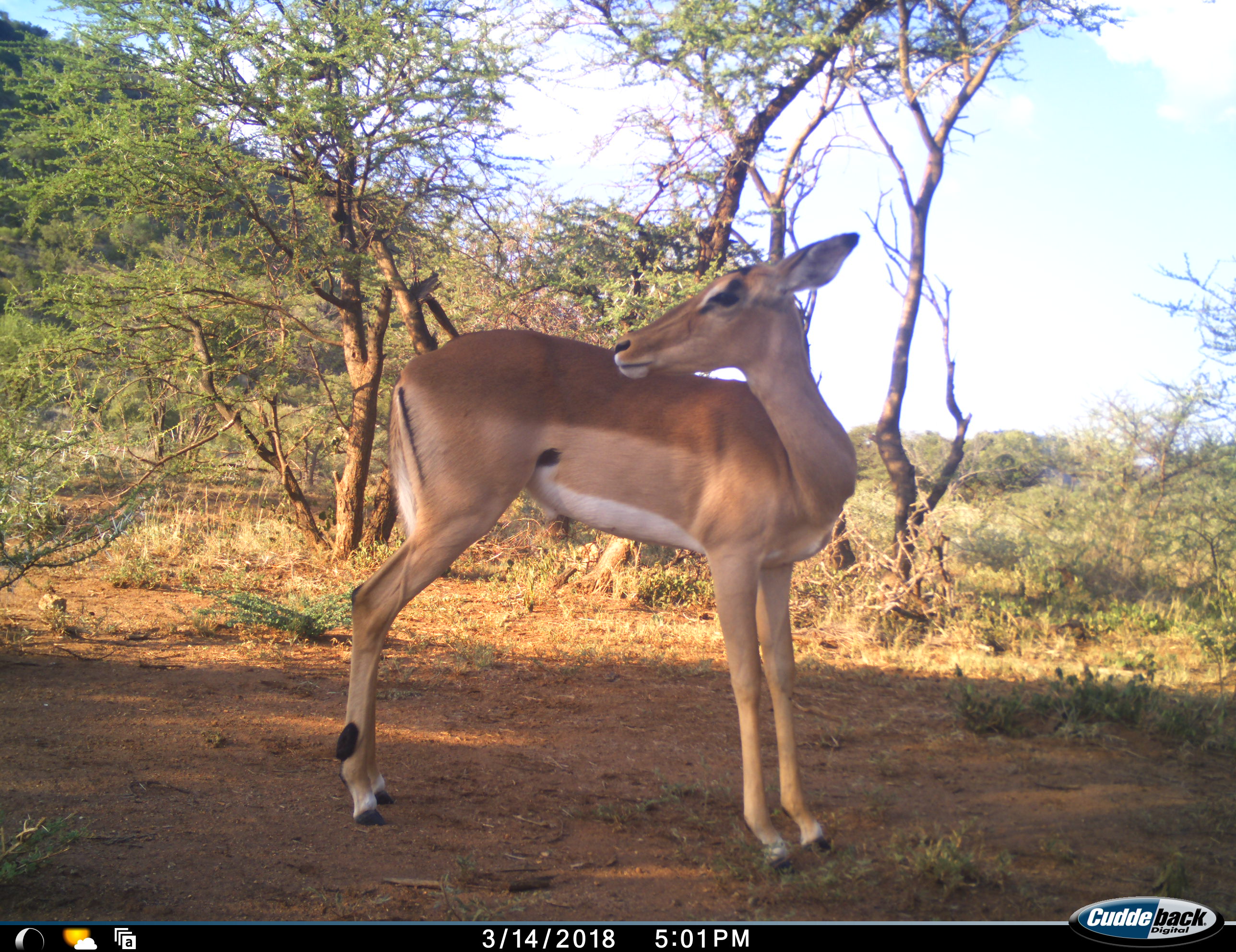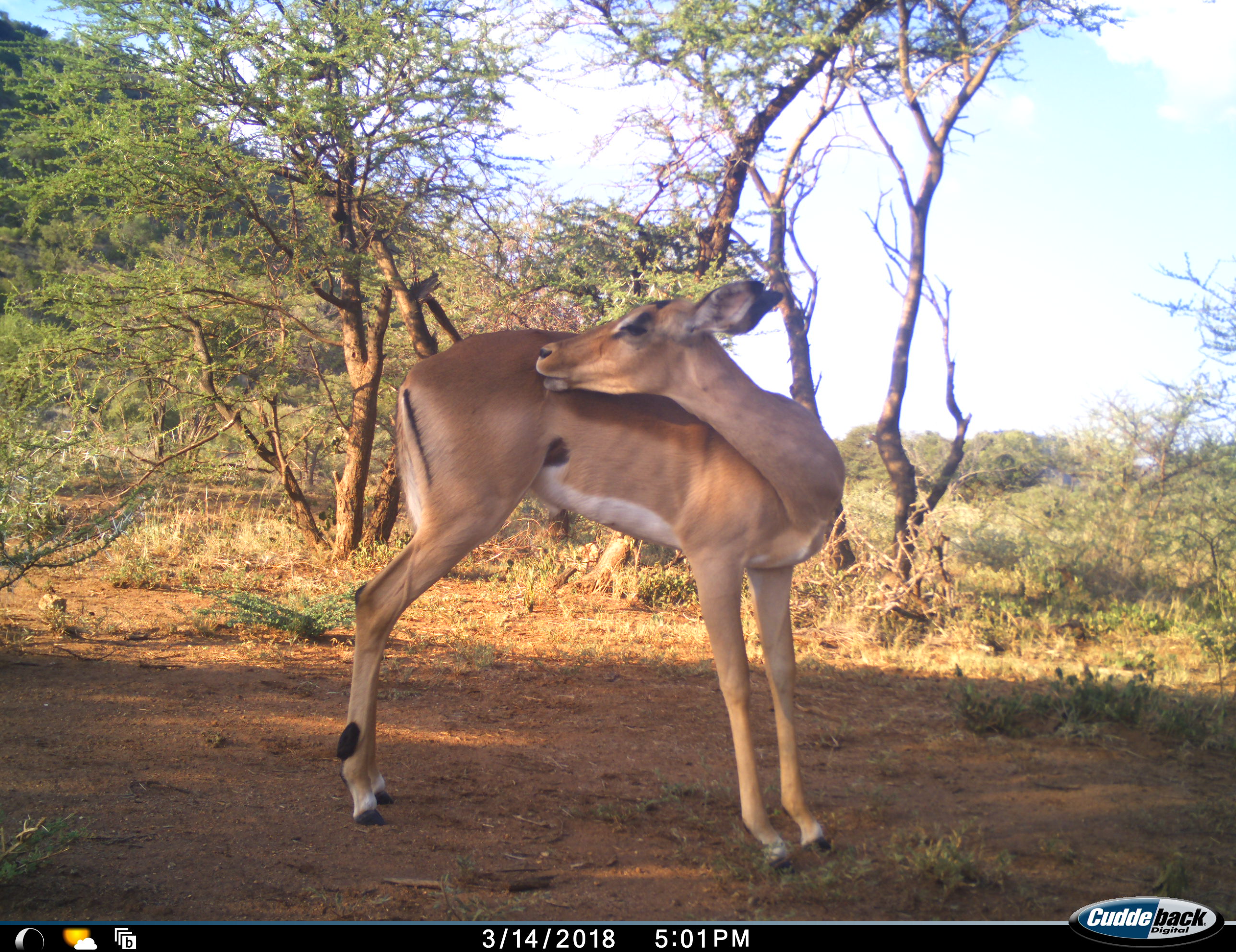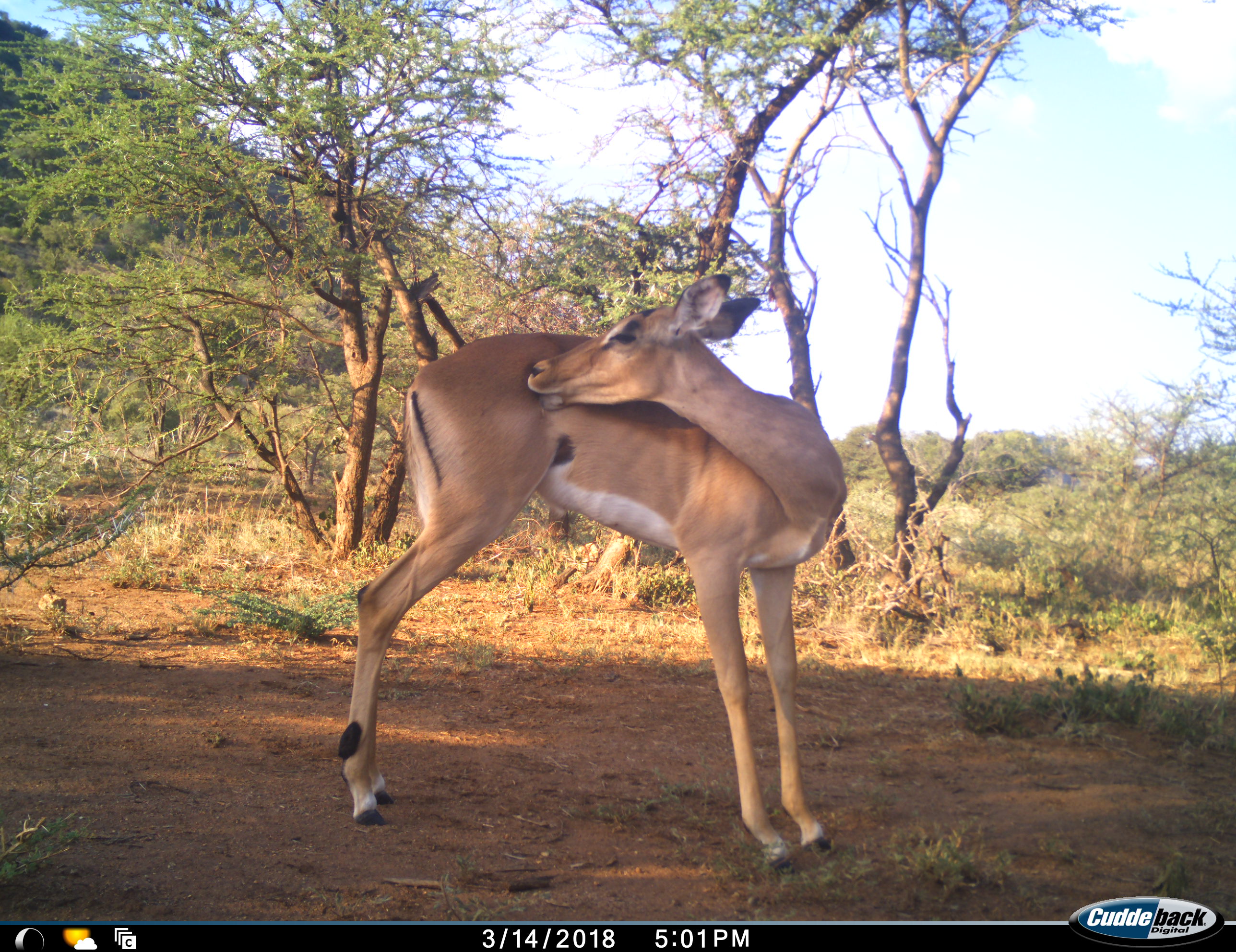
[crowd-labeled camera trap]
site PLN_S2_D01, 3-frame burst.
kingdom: Animalia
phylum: Chordata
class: Mammalia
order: Artiodactyla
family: Bovidae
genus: Aepyceros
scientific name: Aepyceros melampus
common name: impala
Impala (Aepyceros melampus), count 1. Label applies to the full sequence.